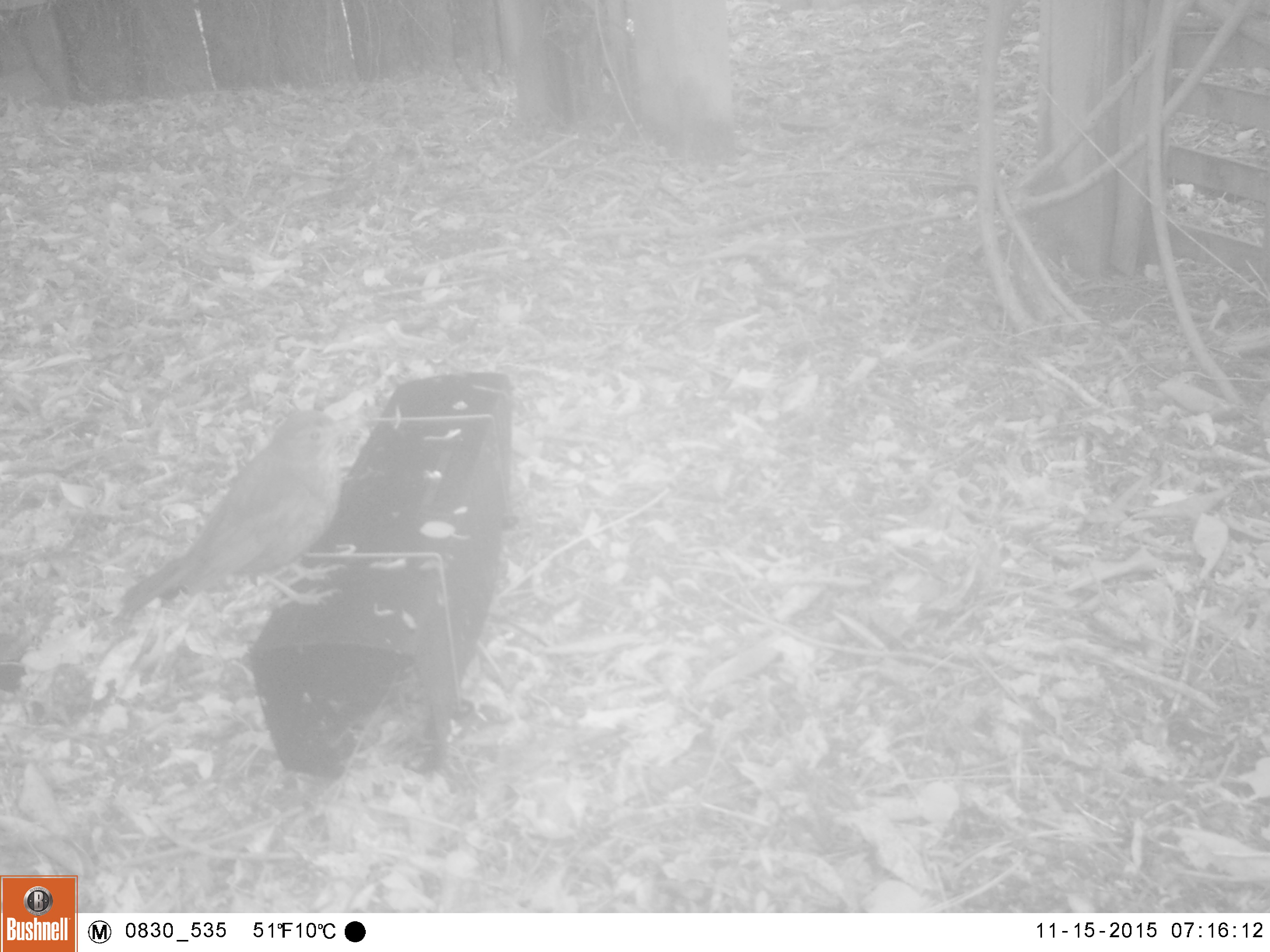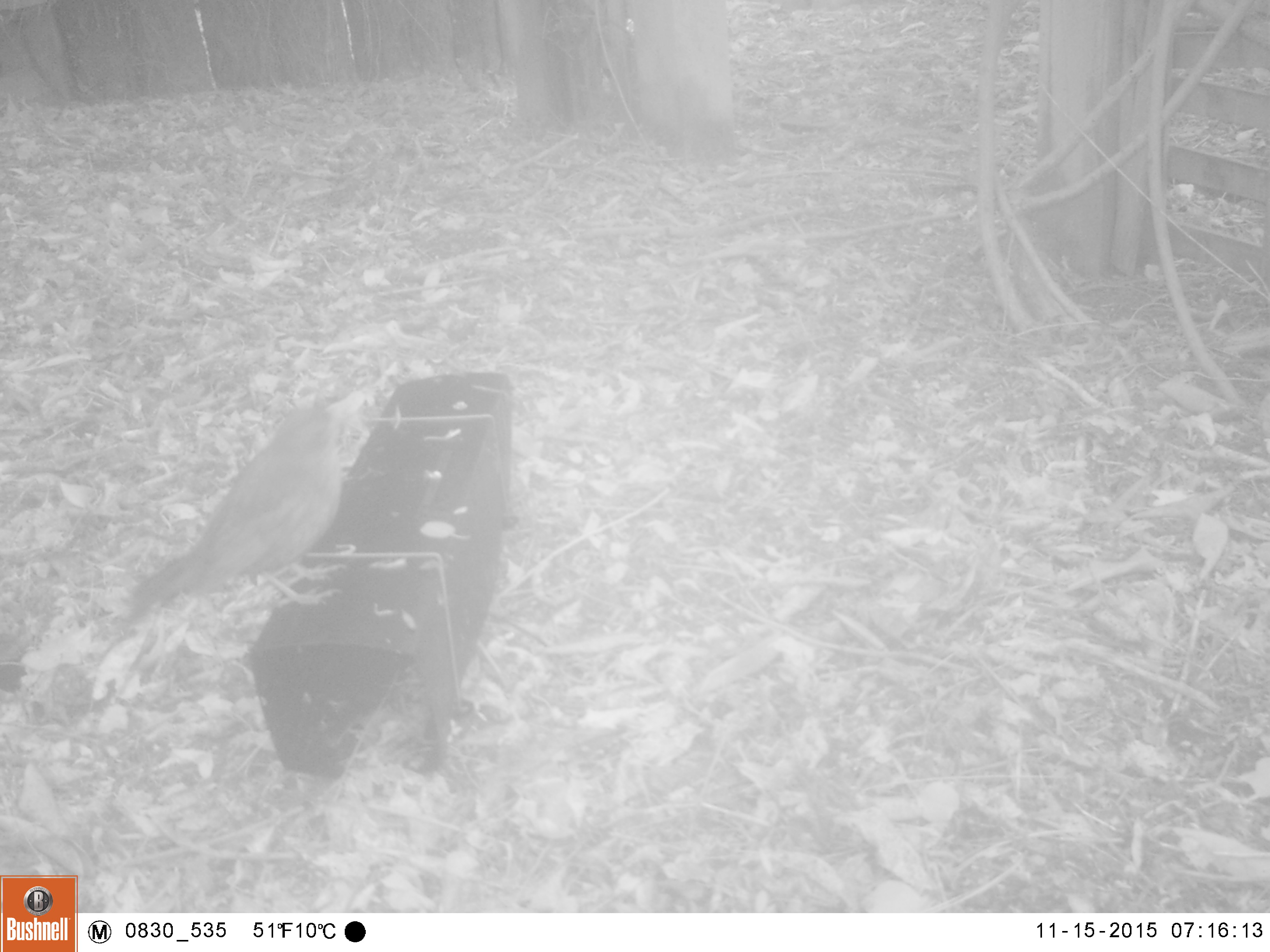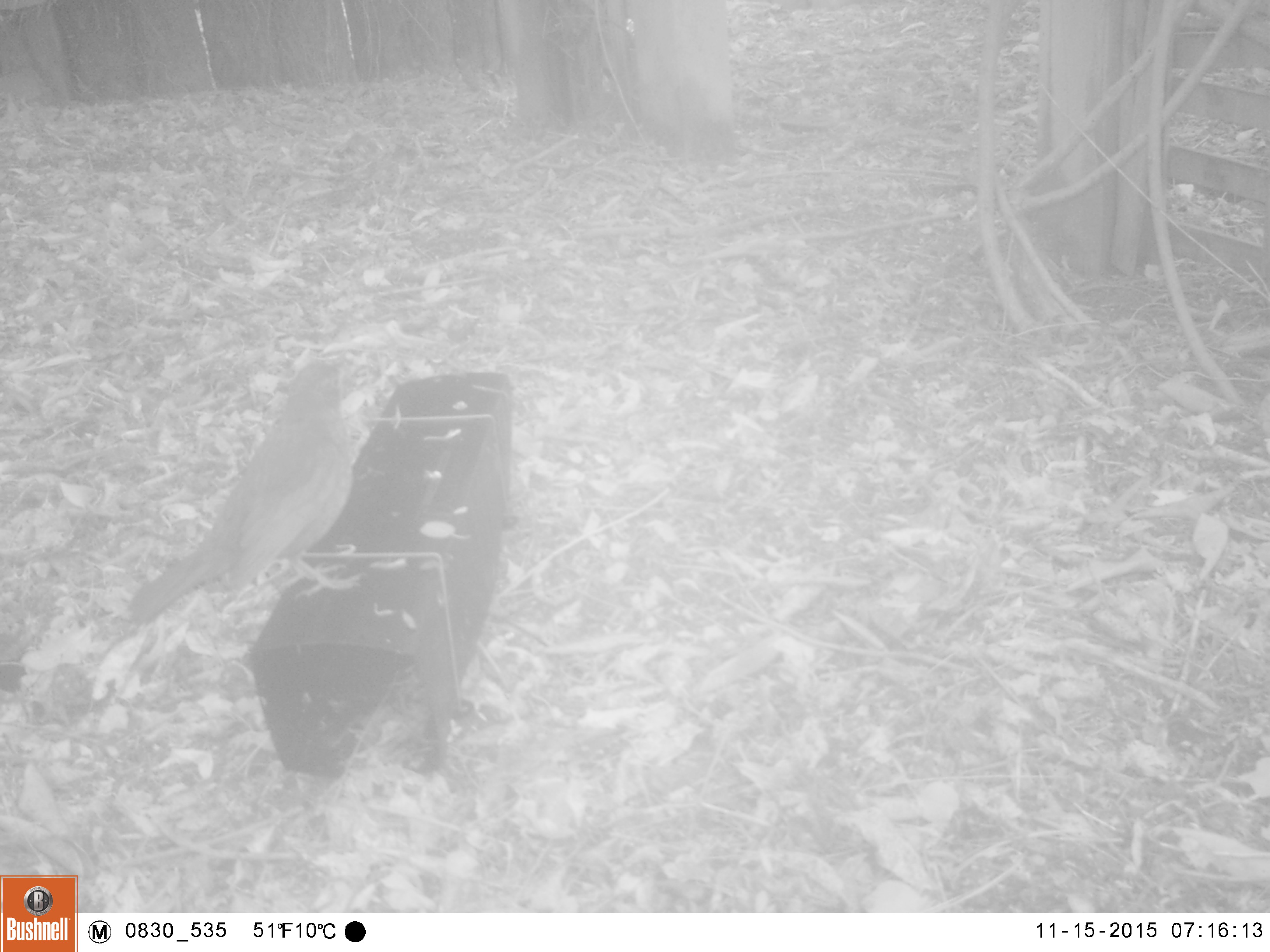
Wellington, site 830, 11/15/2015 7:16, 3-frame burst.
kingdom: Animalia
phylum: Chordata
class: Aves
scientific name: Aves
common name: bird